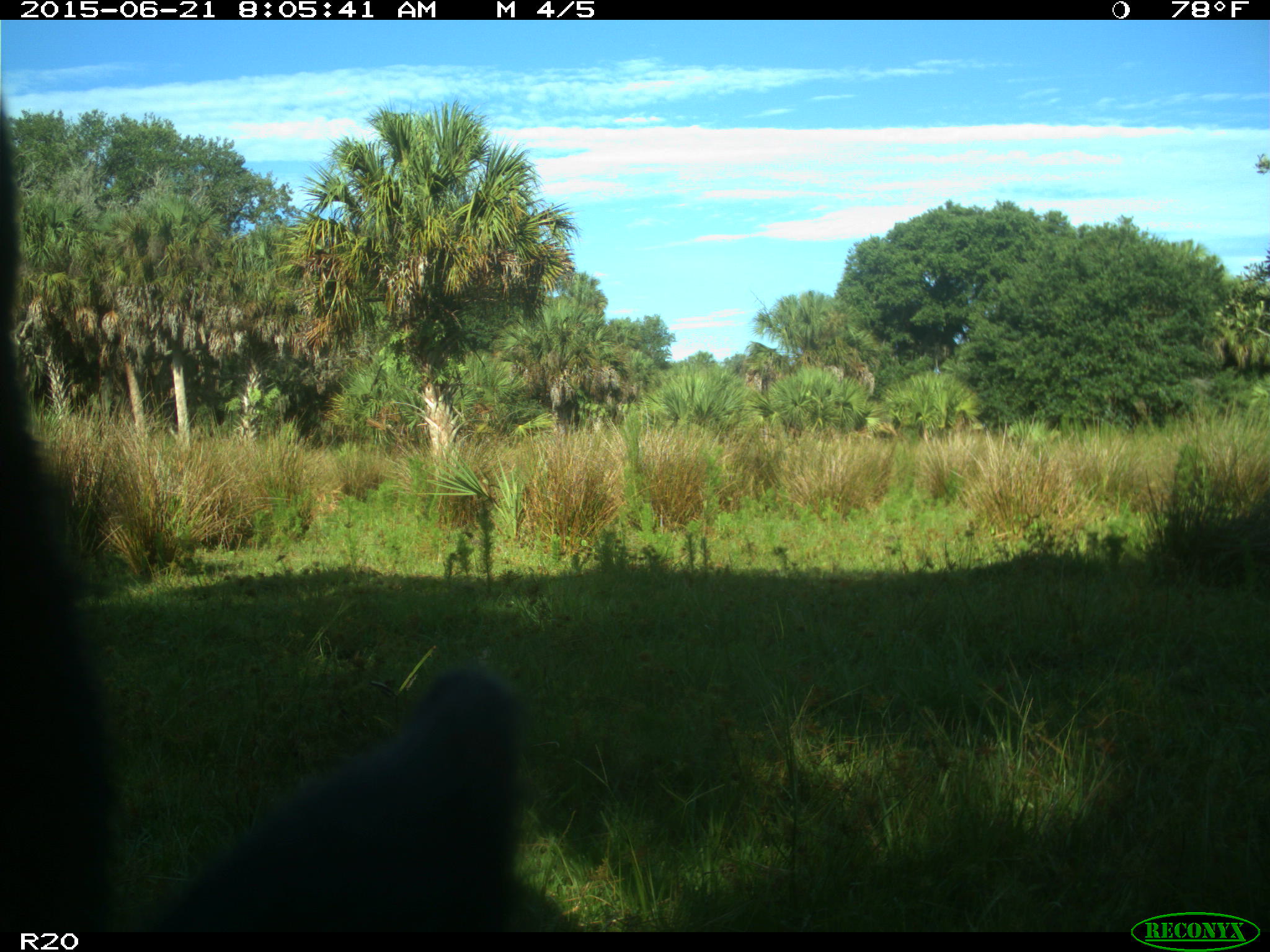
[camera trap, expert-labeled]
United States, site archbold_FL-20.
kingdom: Animalia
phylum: Chordata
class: Mammalia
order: Artiodactyla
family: Bovidae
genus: Bos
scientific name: Bos taurus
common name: domestic cow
Bos taurus (domestic cow).